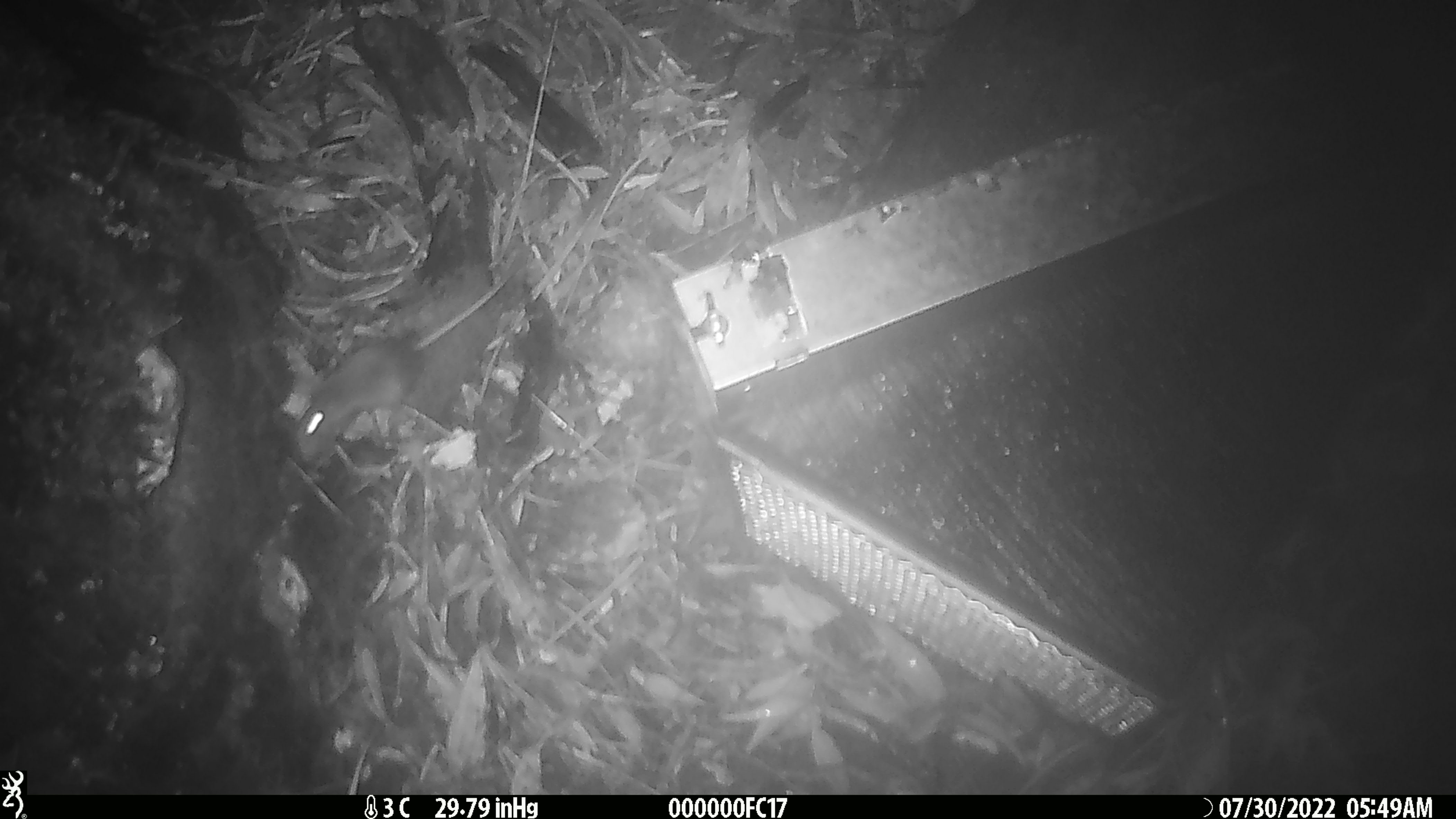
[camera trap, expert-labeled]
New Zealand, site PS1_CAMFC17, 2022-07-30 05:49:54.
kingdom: Animalia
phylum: Chordata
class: Mammalia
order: Rodentia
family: Muridae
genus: Mus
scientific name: Mus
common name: mouse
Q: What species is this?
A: Mouse (Mus).